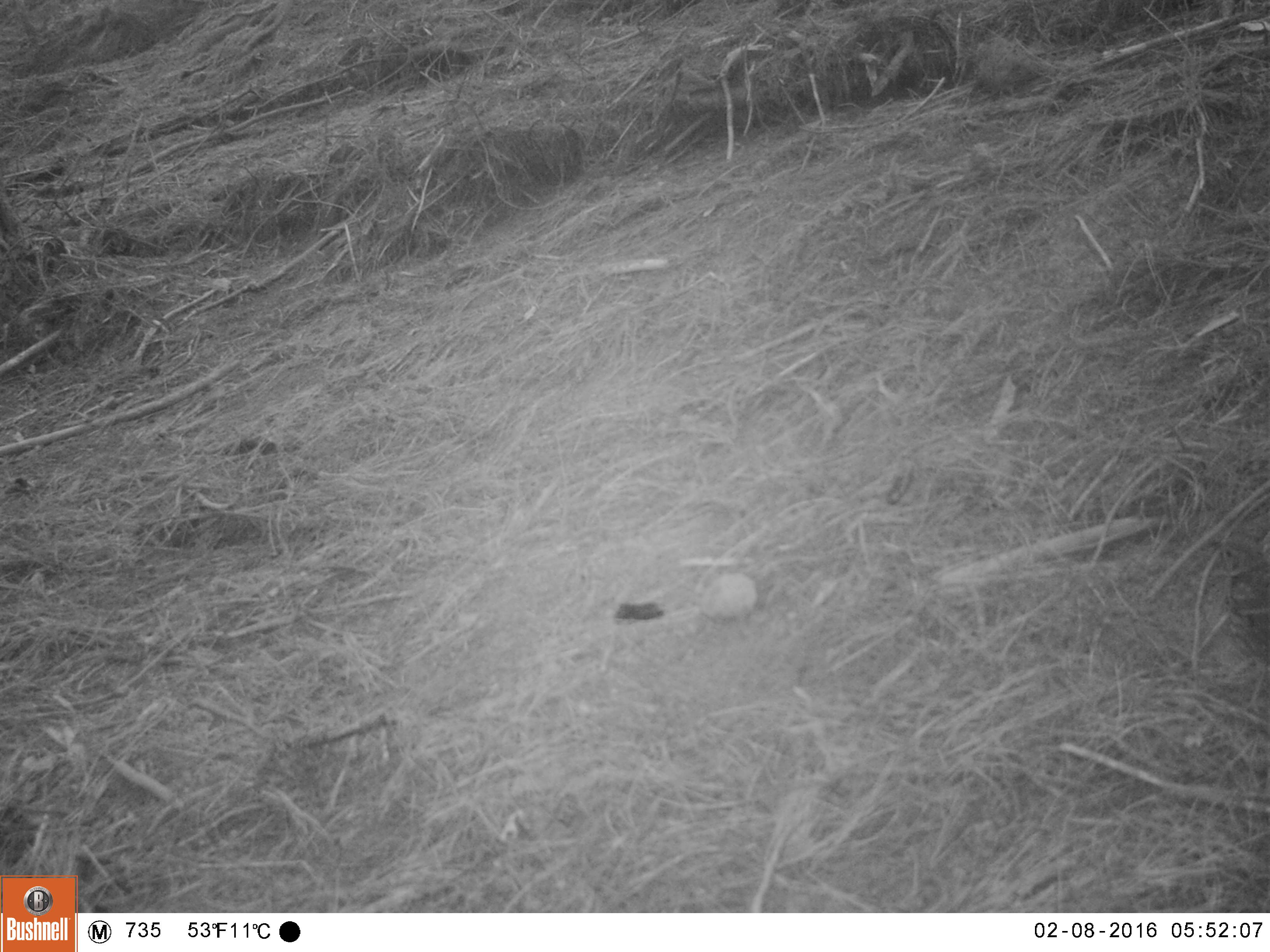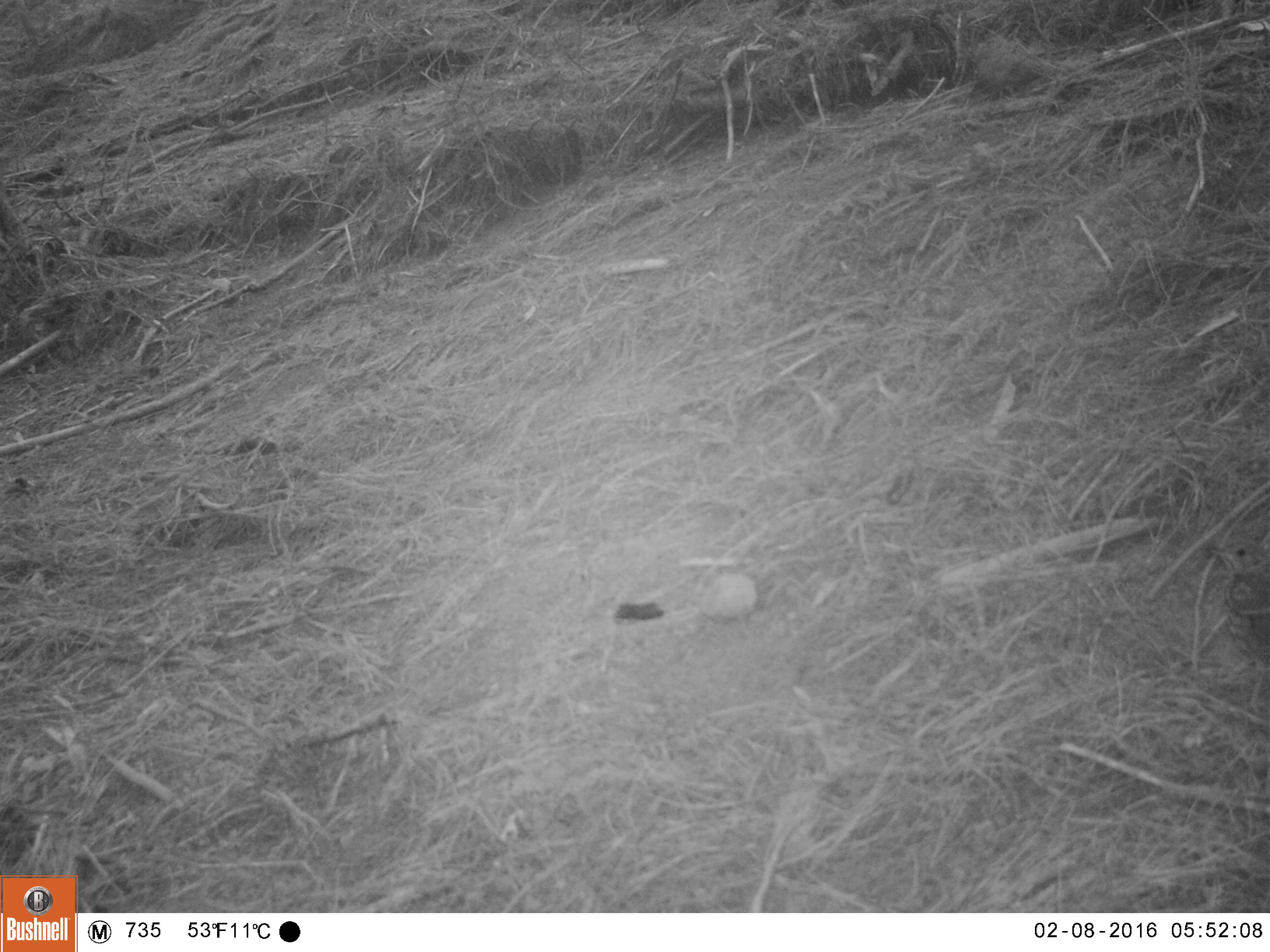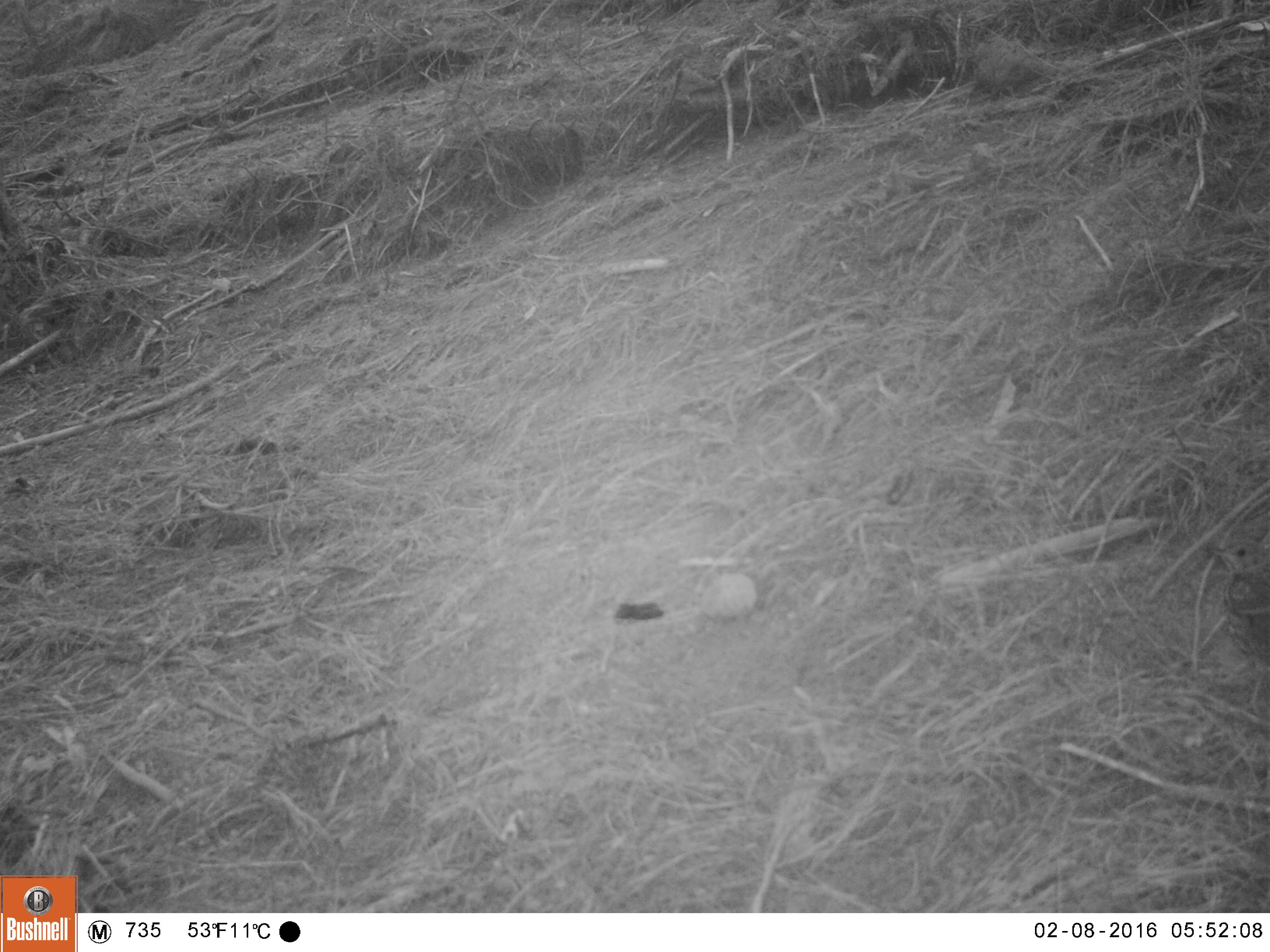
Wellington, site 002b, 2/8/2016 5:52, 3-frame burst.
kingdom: Animalia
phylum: Chordata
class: Aves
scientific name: Aves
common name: bird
Bird (Aves).